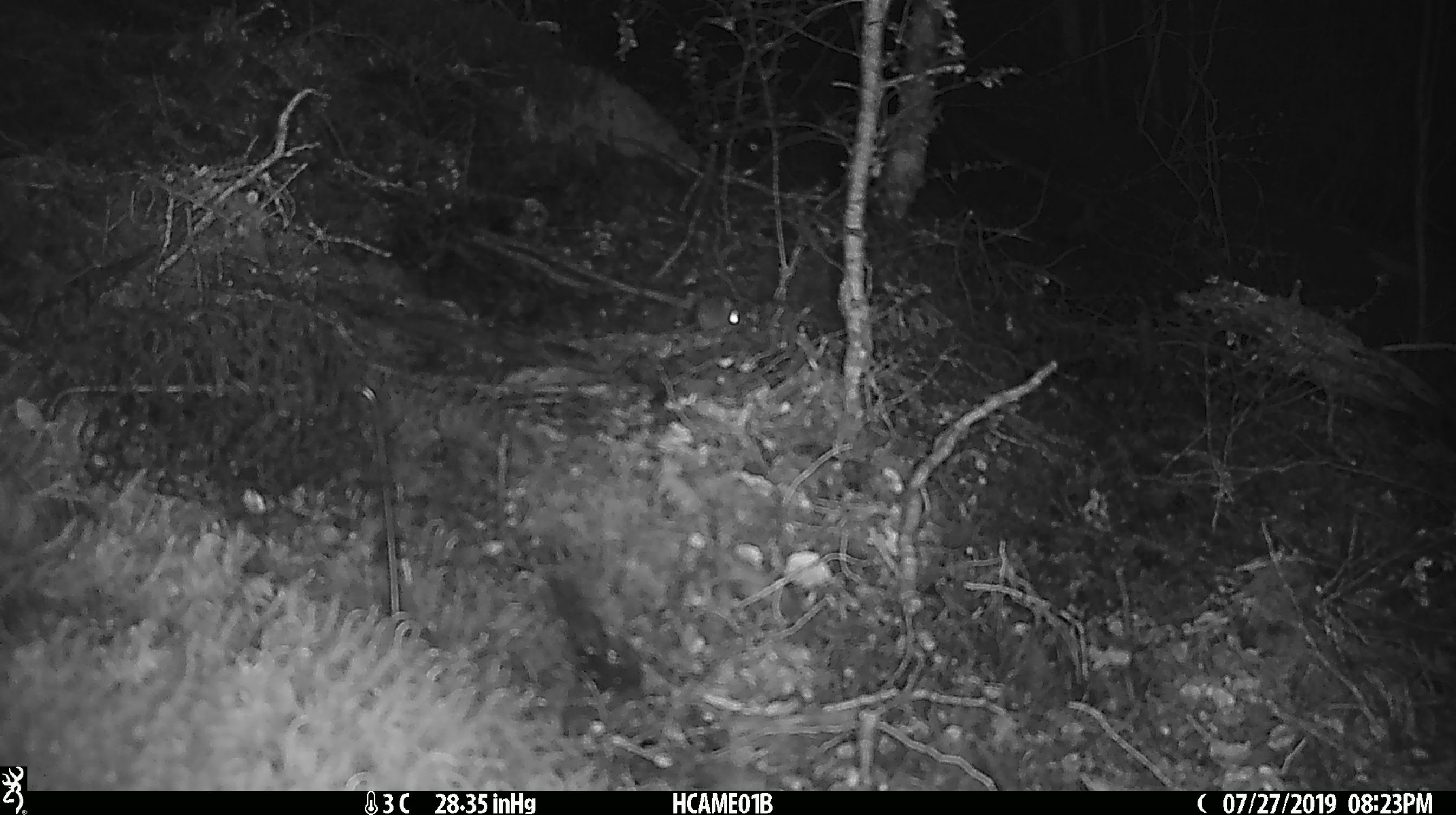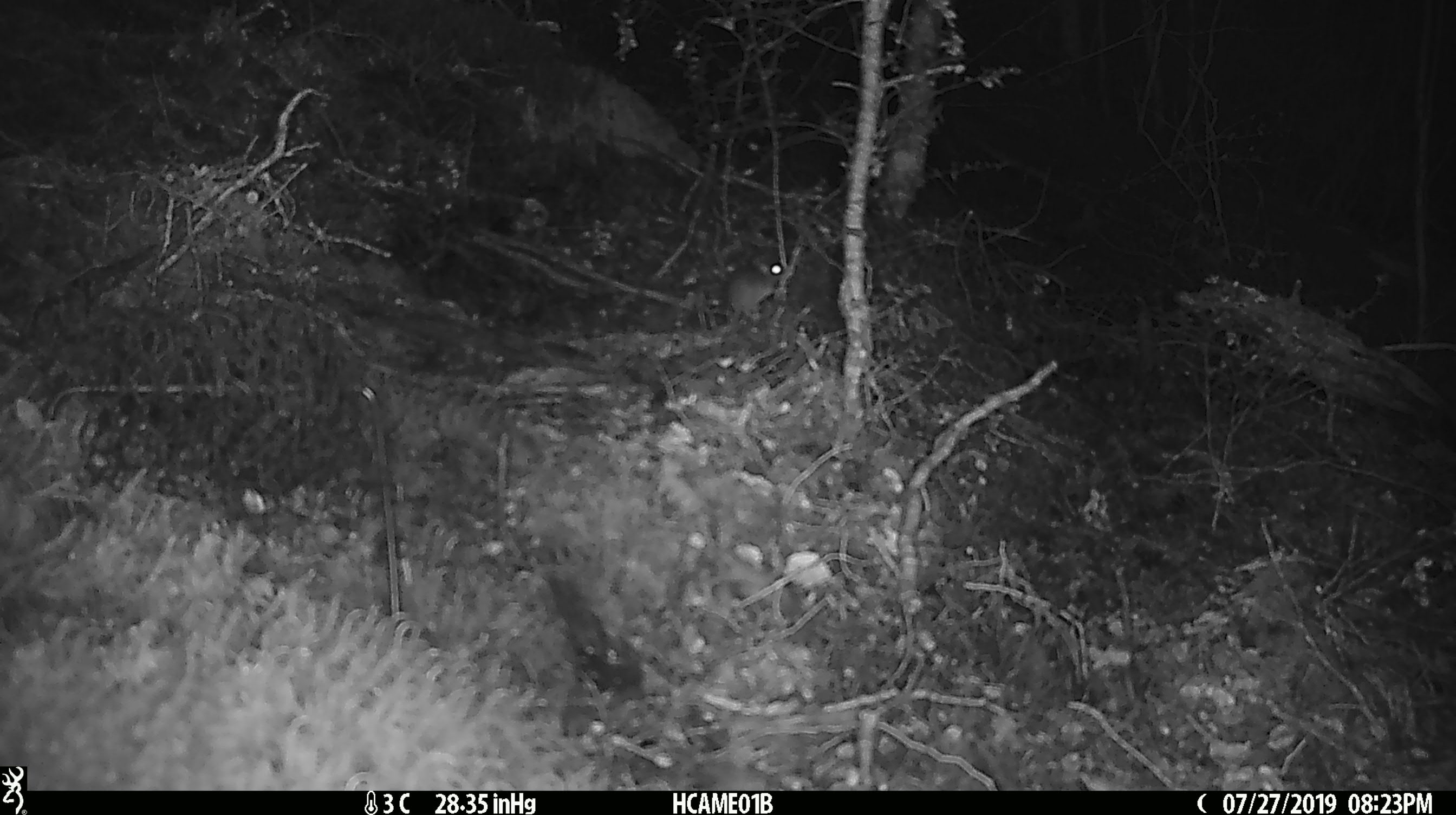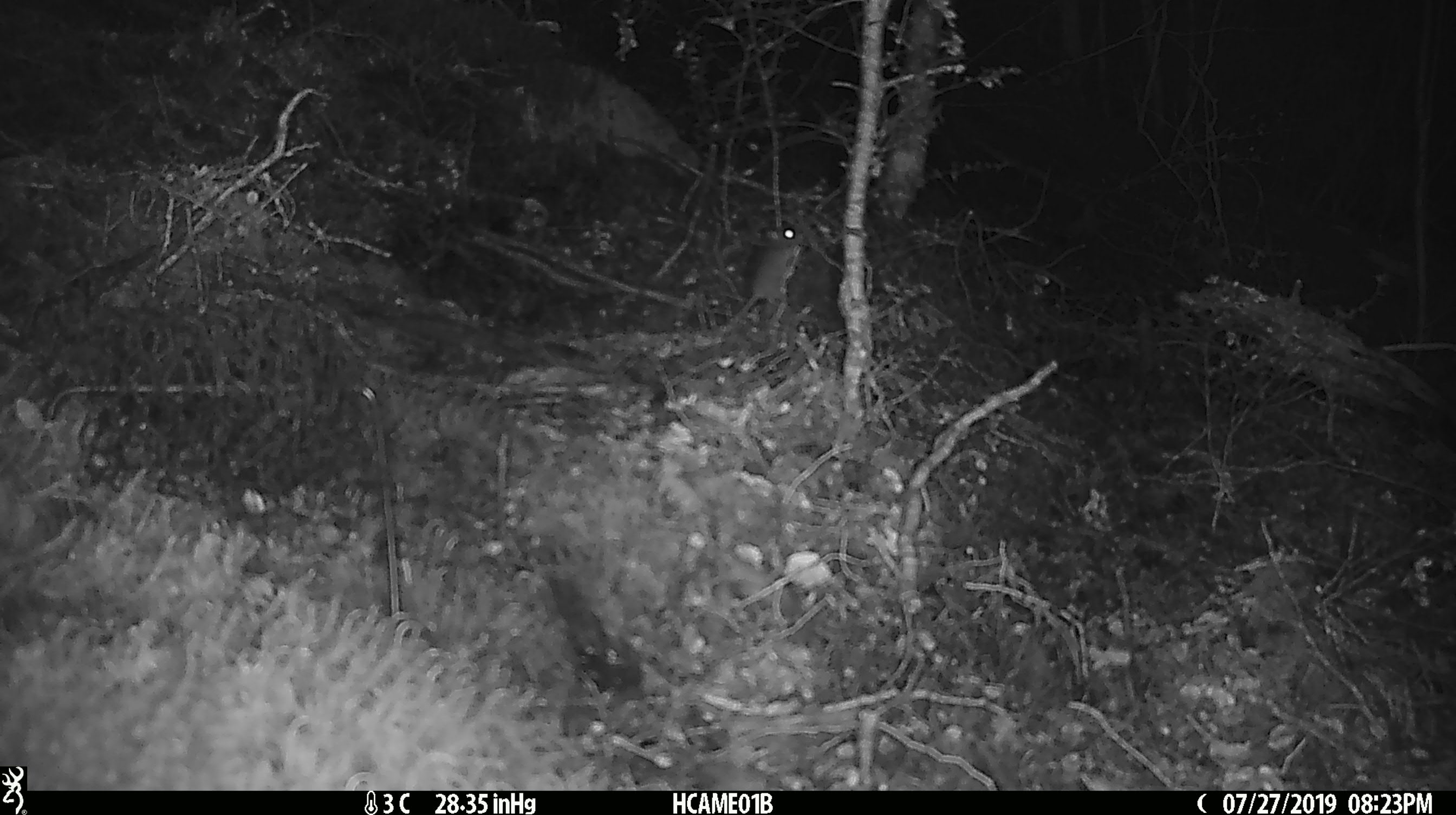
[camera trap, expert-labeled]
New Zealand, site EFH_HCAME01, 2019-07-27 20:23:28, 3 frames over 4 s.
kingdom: Animalia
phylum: Chordata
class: Mammalia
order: Rodentia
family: Muridae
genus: Mus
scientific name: Mus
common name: mouse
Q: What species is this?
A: Mouse (Mus).